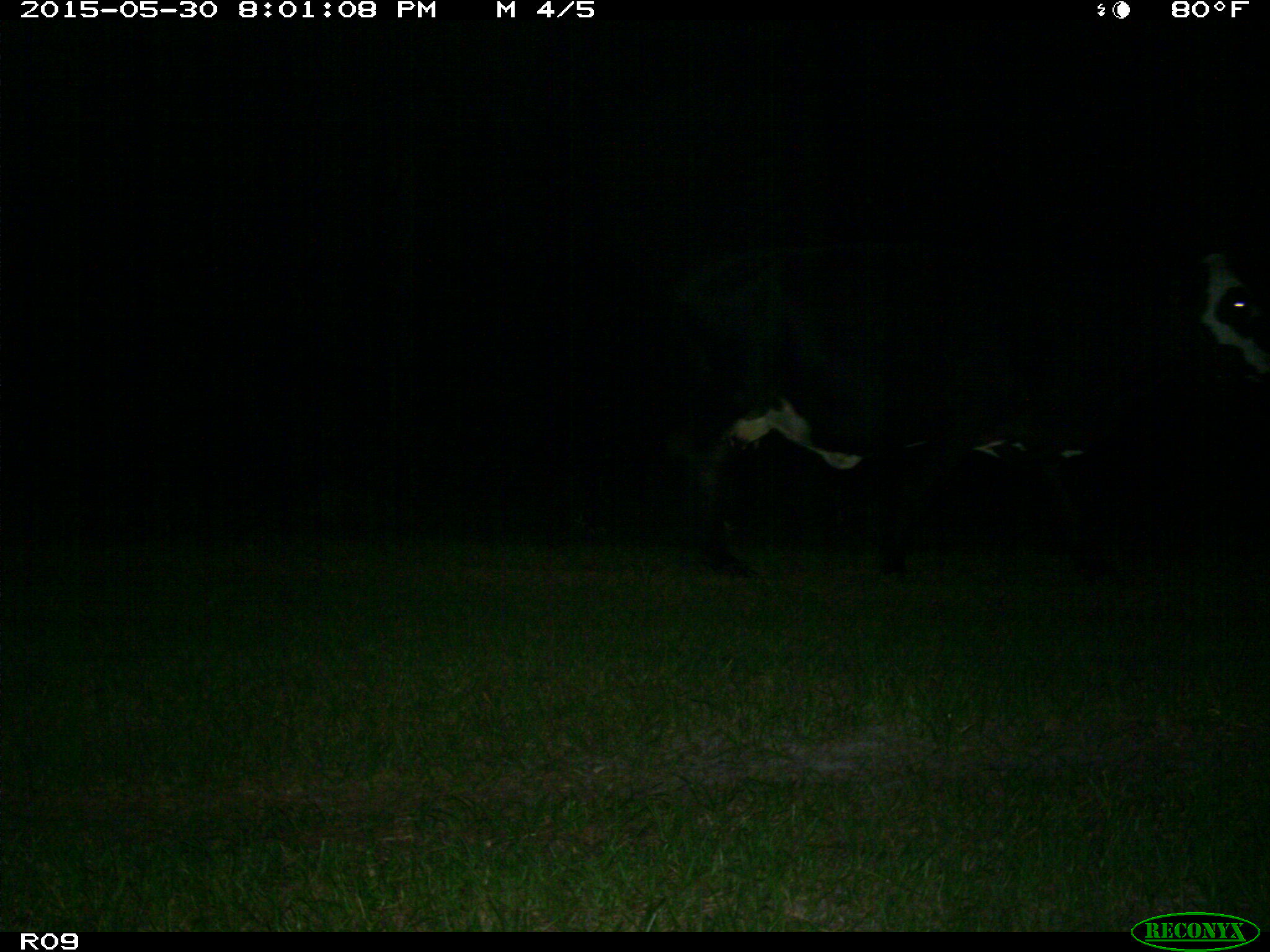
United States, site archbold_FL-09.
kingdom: Animalia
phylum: Chordata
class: Mammalia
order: Artiodactyla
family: Bovidae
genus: Bos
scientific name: Bos taurus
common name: domestic cow